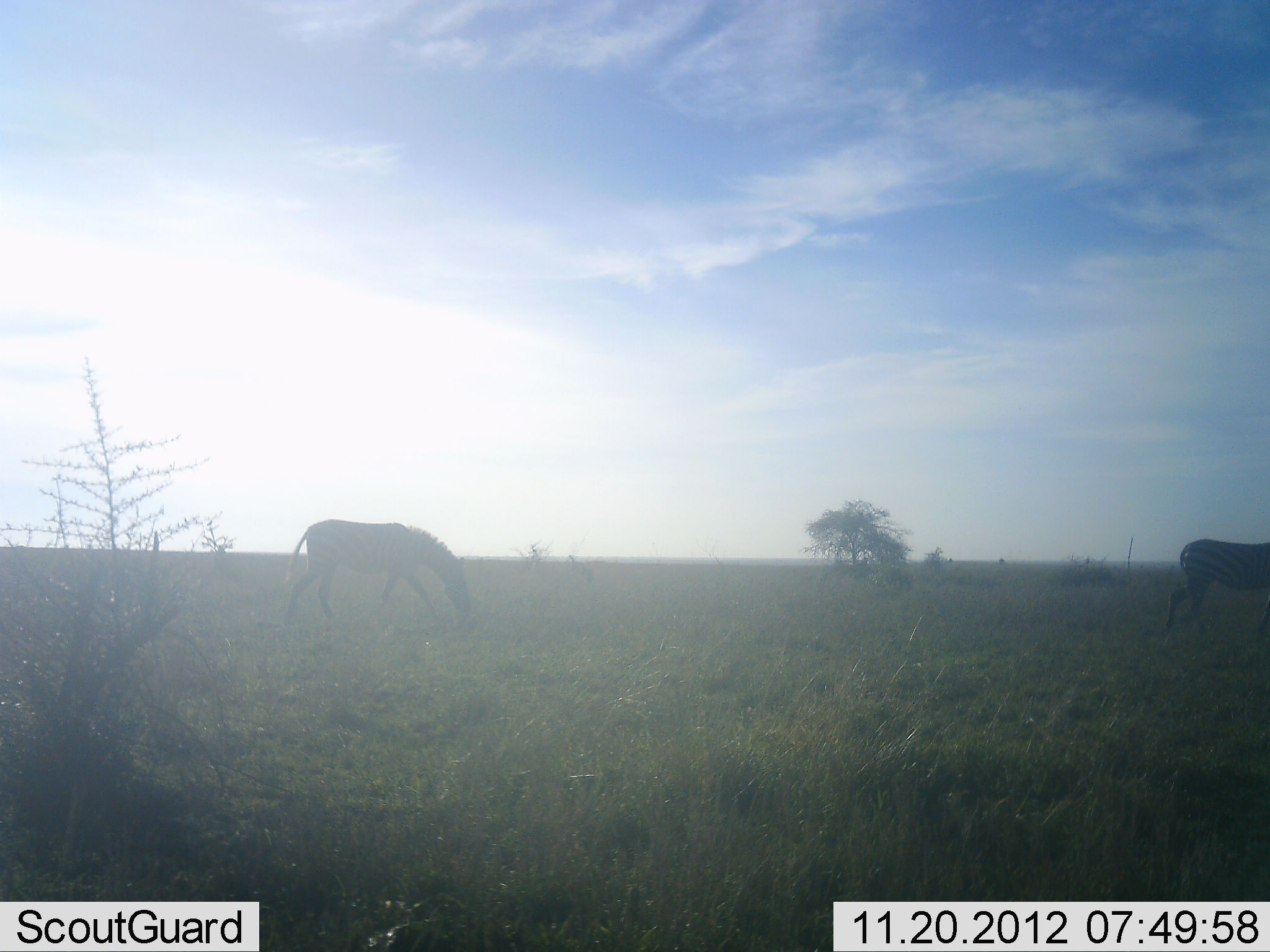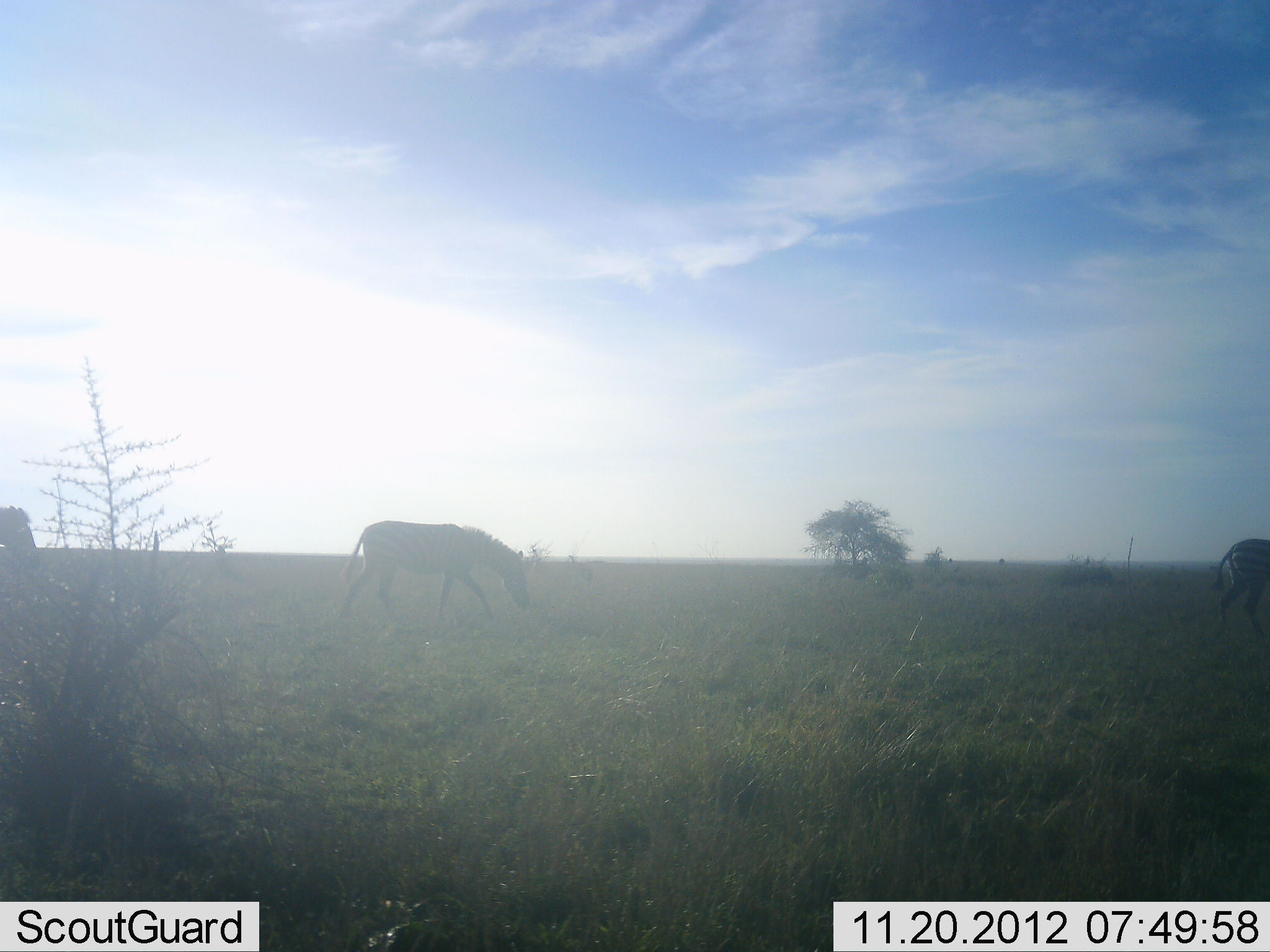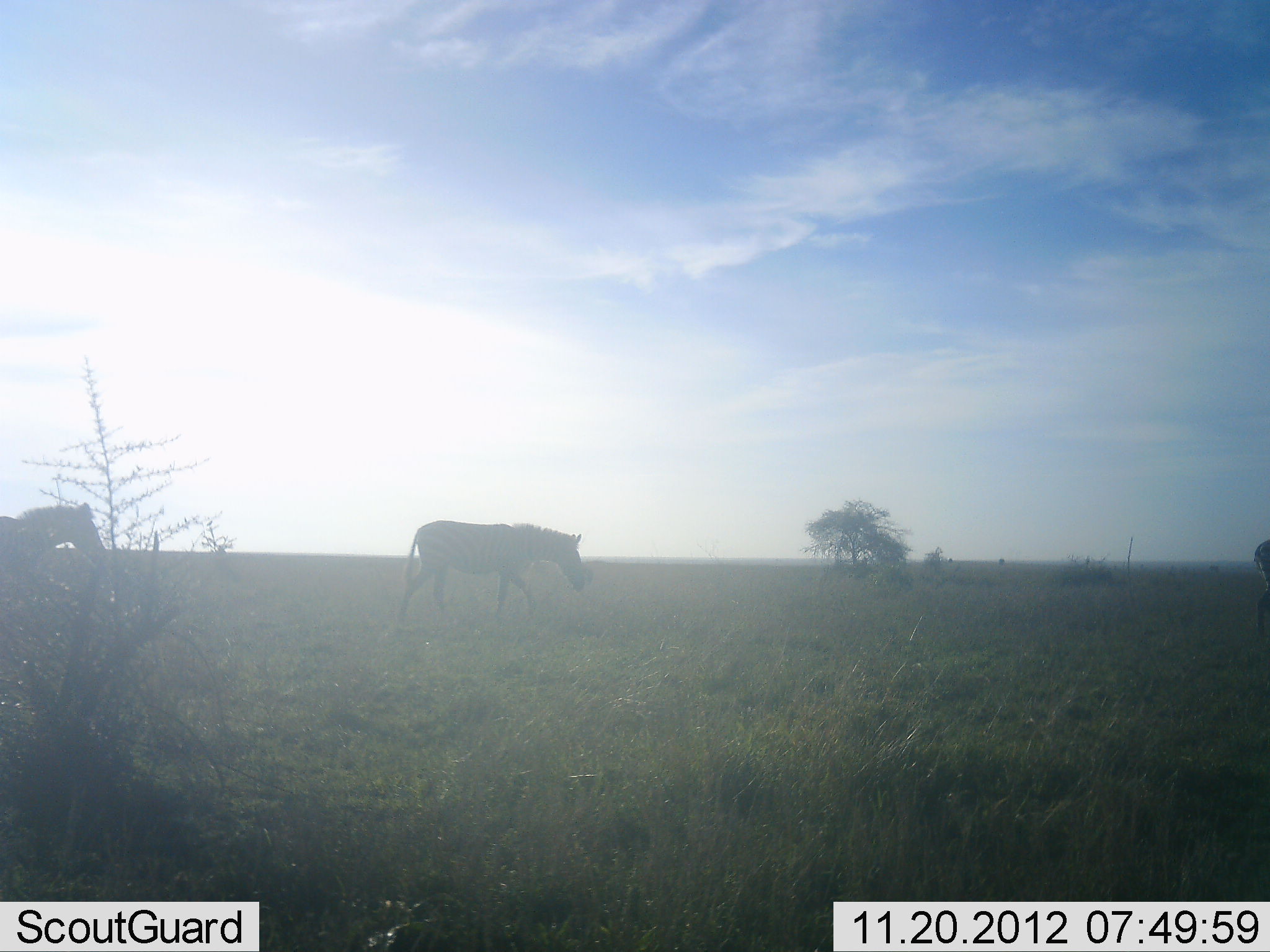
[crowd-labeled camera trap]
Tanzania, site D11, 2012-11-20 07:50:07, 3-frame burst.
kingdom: Animalia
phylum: Chordata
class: Mammalia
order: Perissodactyla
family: Equidae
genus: Equus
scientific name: Equus quagga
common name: plains zebra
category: zebra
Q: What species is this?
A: Zebra (plains zebra) (Equus quagga).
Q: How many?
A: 3.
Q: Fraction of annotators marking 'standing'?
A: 0%.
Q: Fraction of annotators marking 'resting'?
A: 0%.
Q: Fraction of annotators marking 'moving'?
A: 100%.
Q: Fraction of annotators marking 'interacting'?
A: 0%.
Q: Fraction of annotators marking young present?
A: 0%.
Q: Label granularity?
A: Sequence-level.